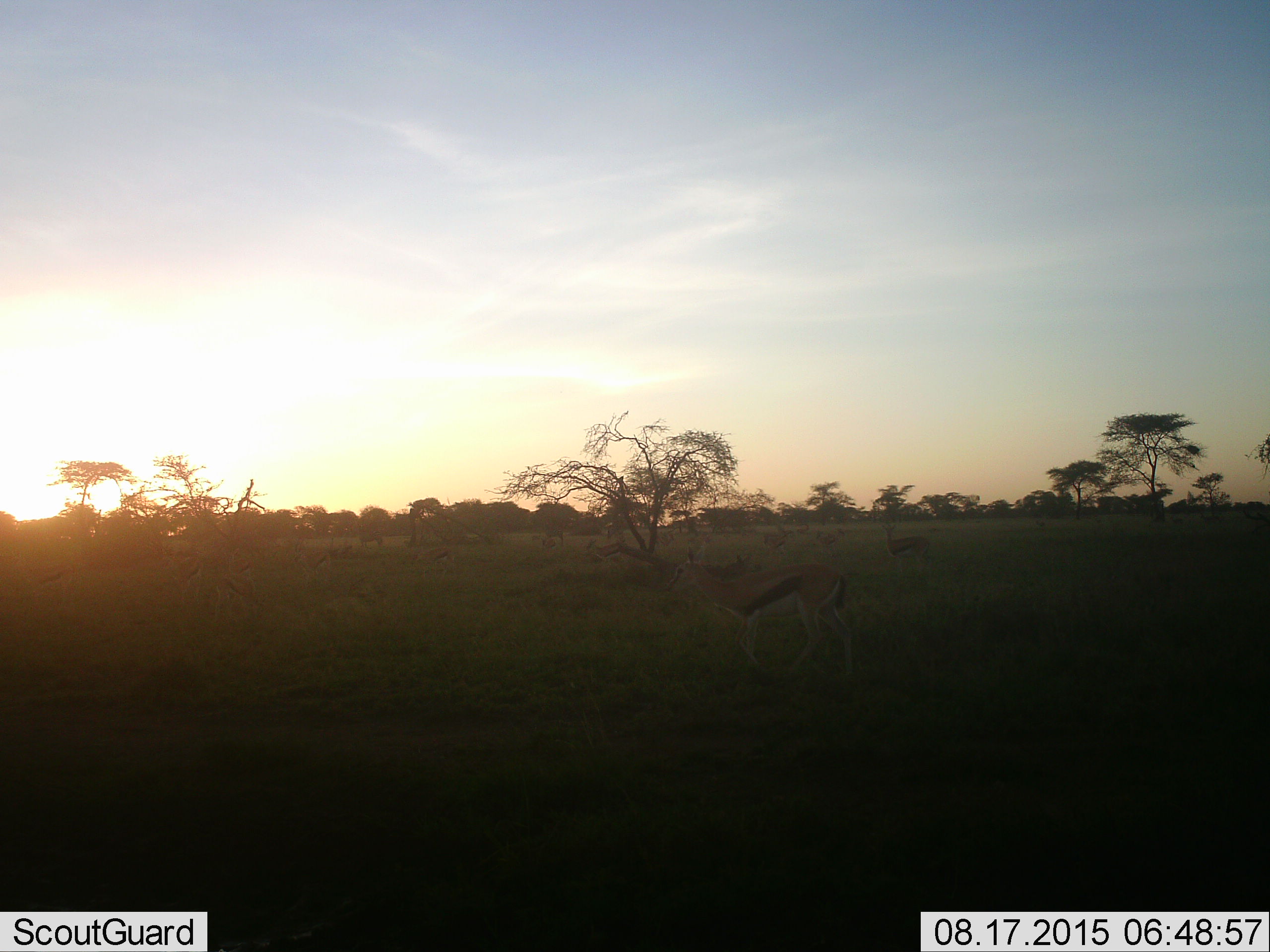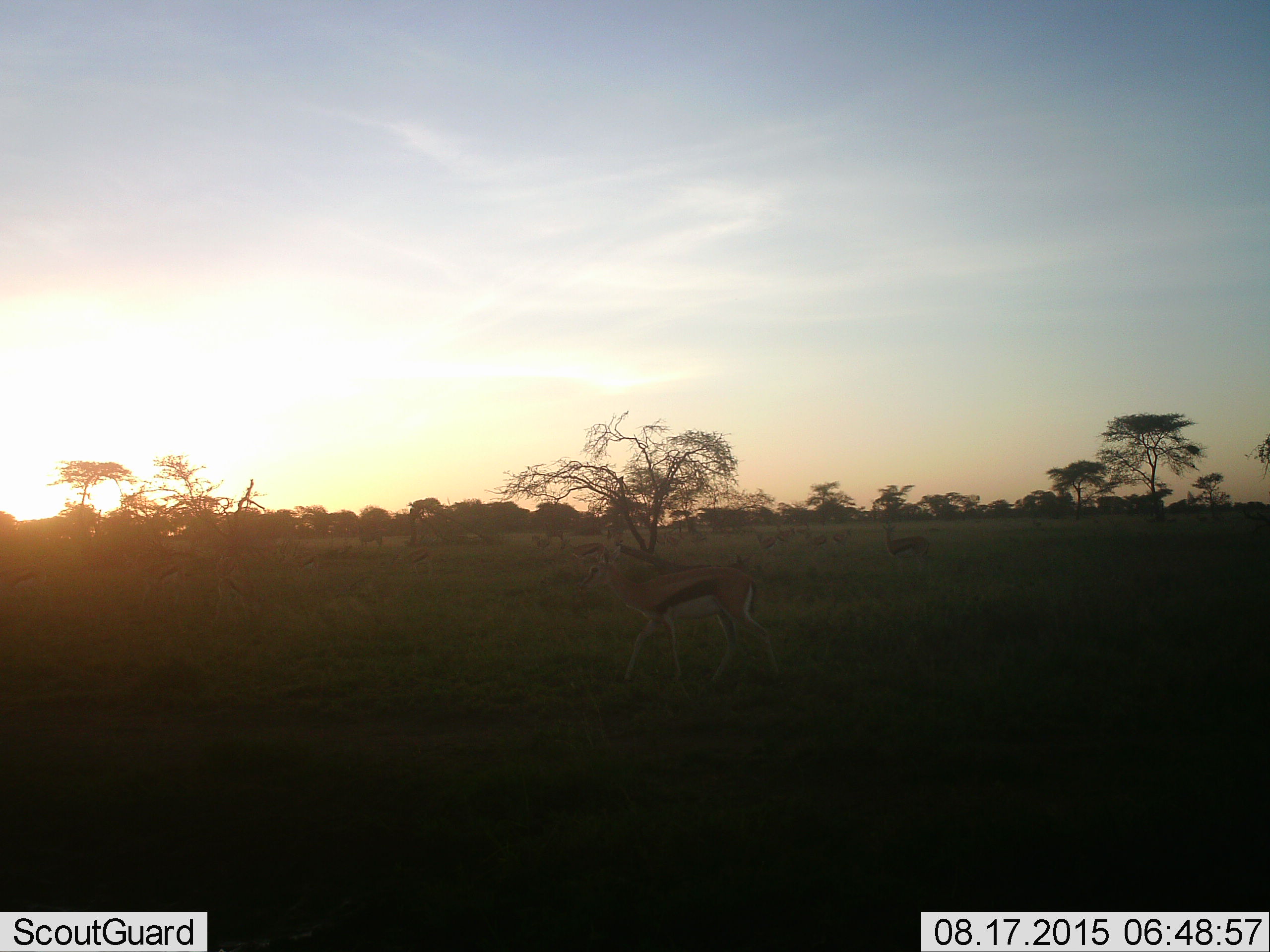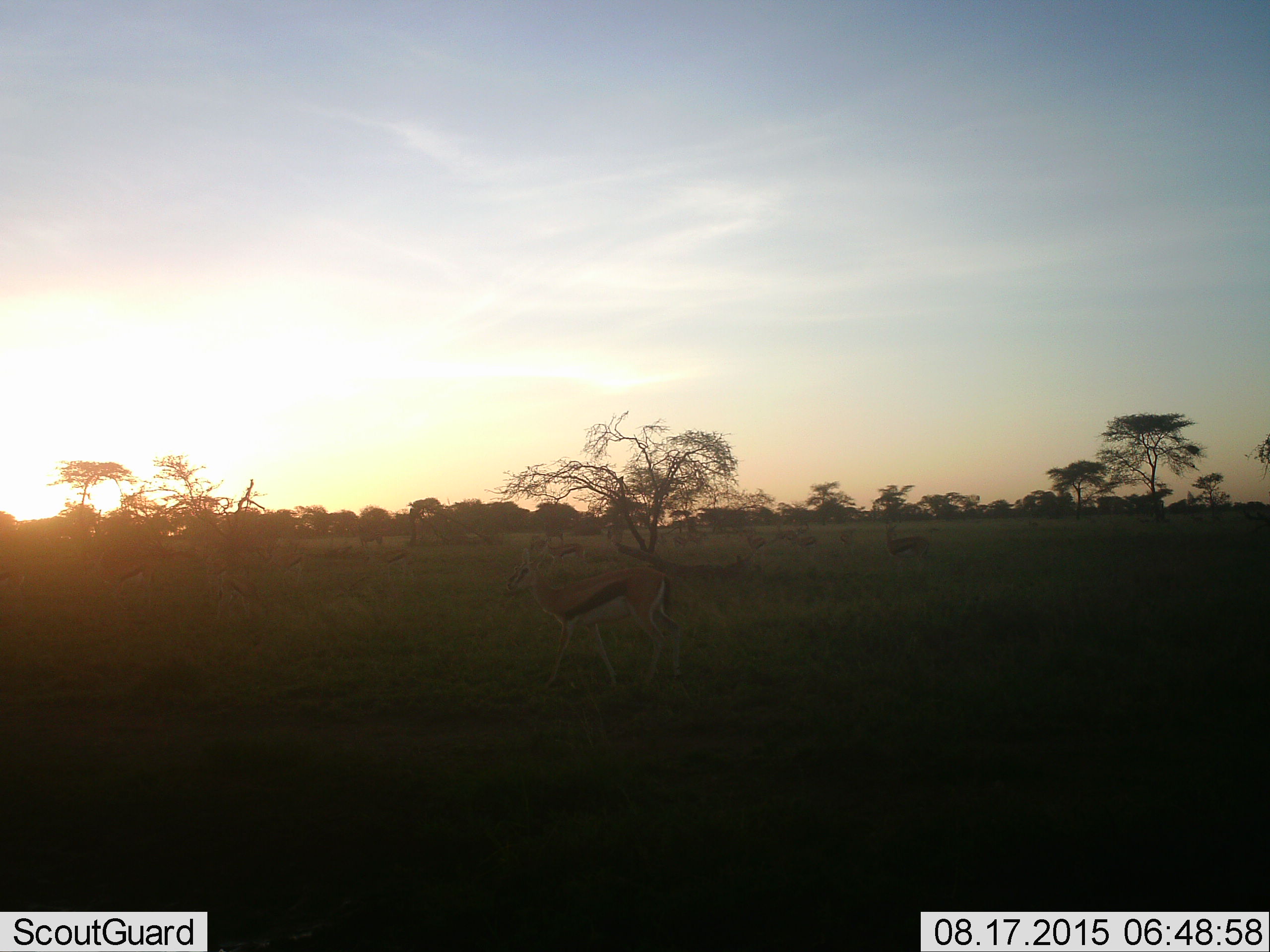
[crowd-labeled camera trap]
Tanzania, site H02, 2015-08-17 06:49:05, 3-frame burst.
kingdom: Animalia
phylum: Chordata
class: Mammalia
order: Artiodactyla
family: Bovidae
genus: Eudorcas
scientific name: Eudorcas thomsonii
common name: thomson's gazelle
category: gazellethomsons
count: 11-50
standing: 50%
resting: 0%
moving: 88%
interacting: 0%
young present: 12%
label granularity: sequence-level